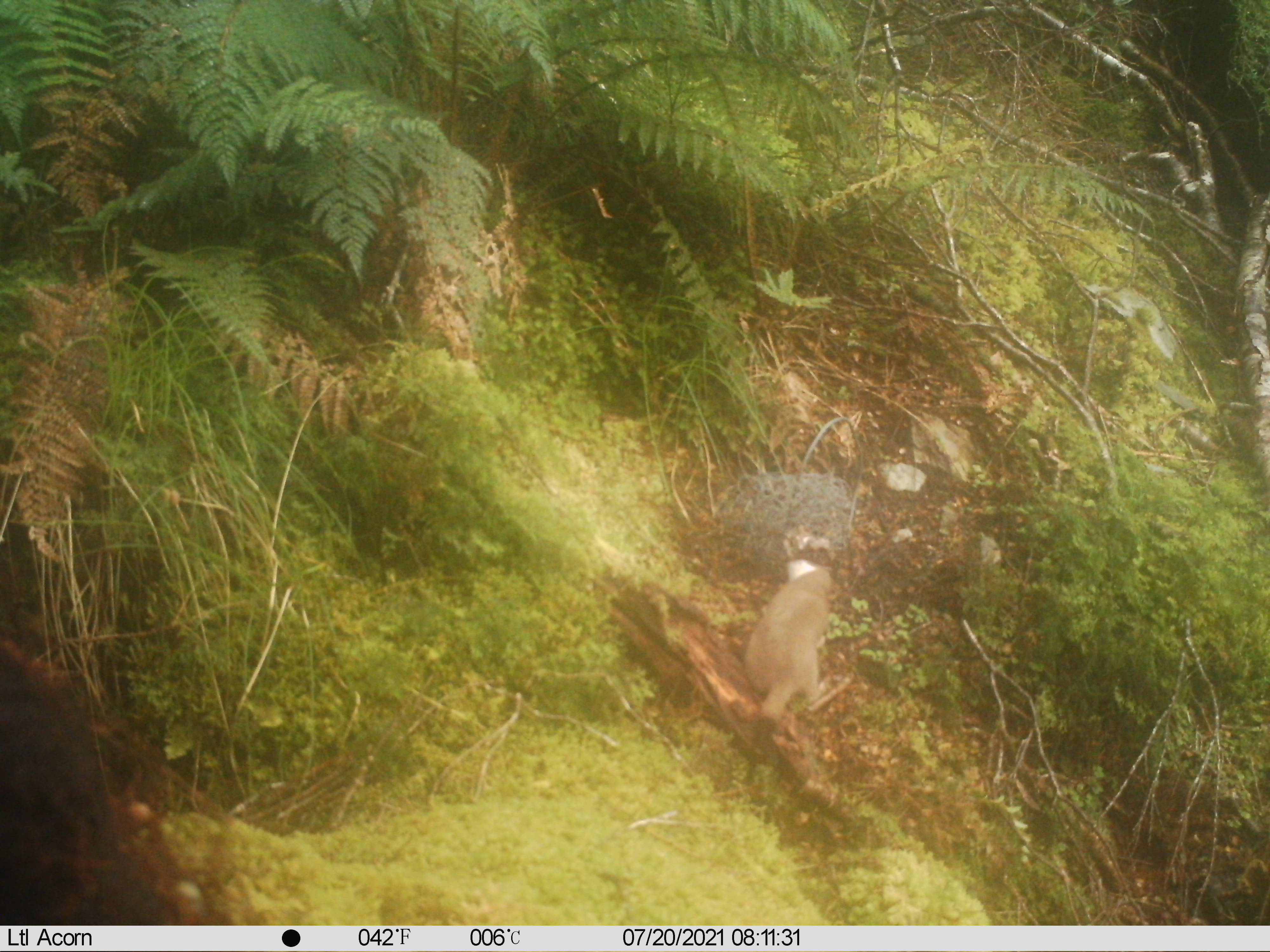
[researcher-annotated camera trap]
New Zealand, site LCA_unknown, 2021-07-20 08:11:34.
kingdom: Animalia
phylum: Chordata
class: Mammalia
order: Carnivora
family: Mustelidae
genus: Mustela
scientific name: Mustela erminea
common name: stoat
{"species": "stoat (Mustela erminea)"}